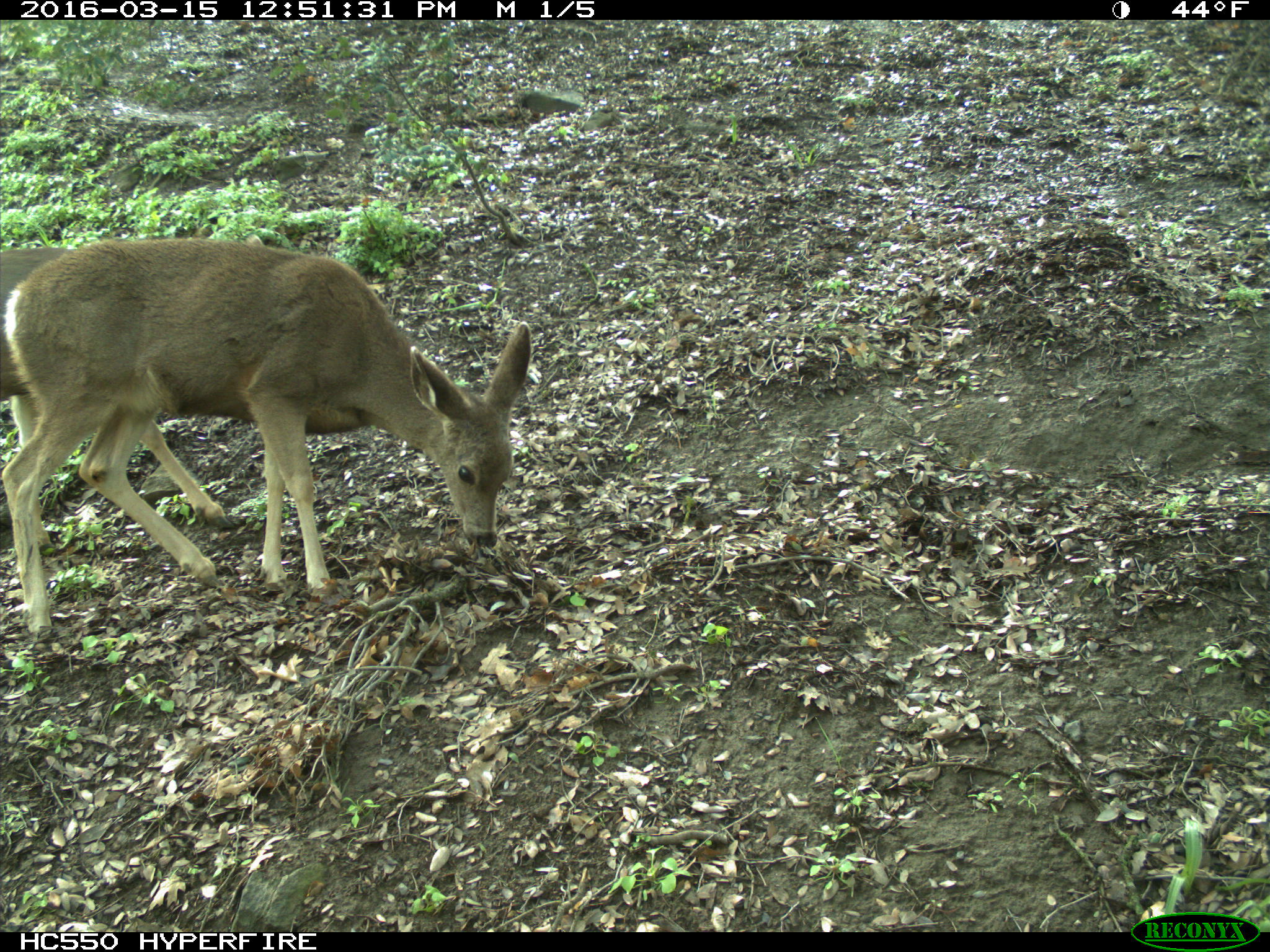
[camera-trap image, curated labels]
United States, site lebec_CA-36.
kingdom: Animalia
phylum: Chordata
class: Mammalia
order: Artiodactyla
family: Cervidae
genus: Odocoileus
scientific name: Odocoileus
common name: deer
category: unidentified deer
Unidentified deer (deer) (Odocoileus).